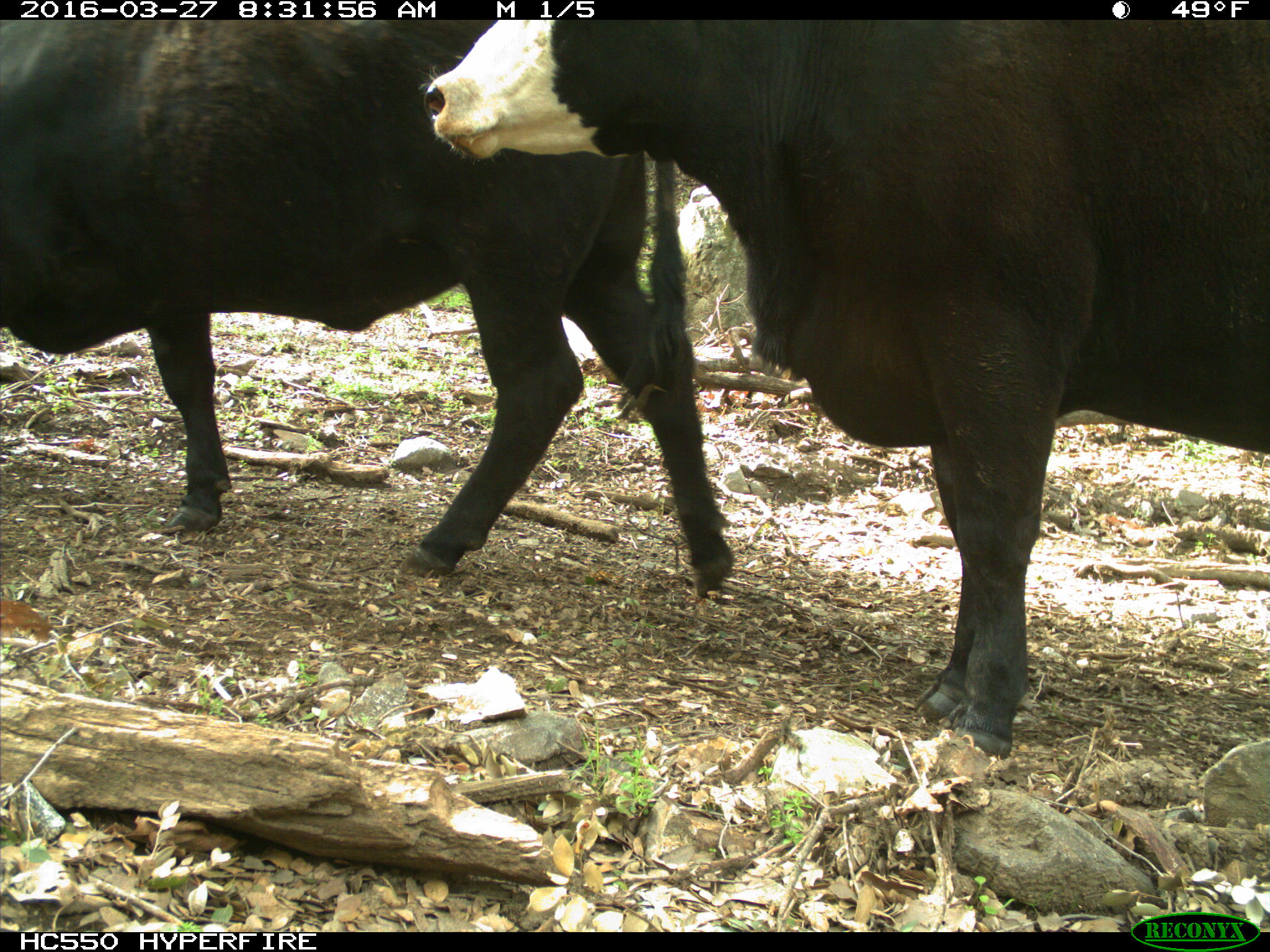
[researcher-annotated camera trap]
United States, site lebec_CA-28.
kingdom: Animalia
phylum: Chordata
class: Mammalia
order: Artiodactyla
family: Bovidae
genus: Bos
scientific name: Bos taurus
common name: domestic cow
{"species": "Bos taurus (domestic cow)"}